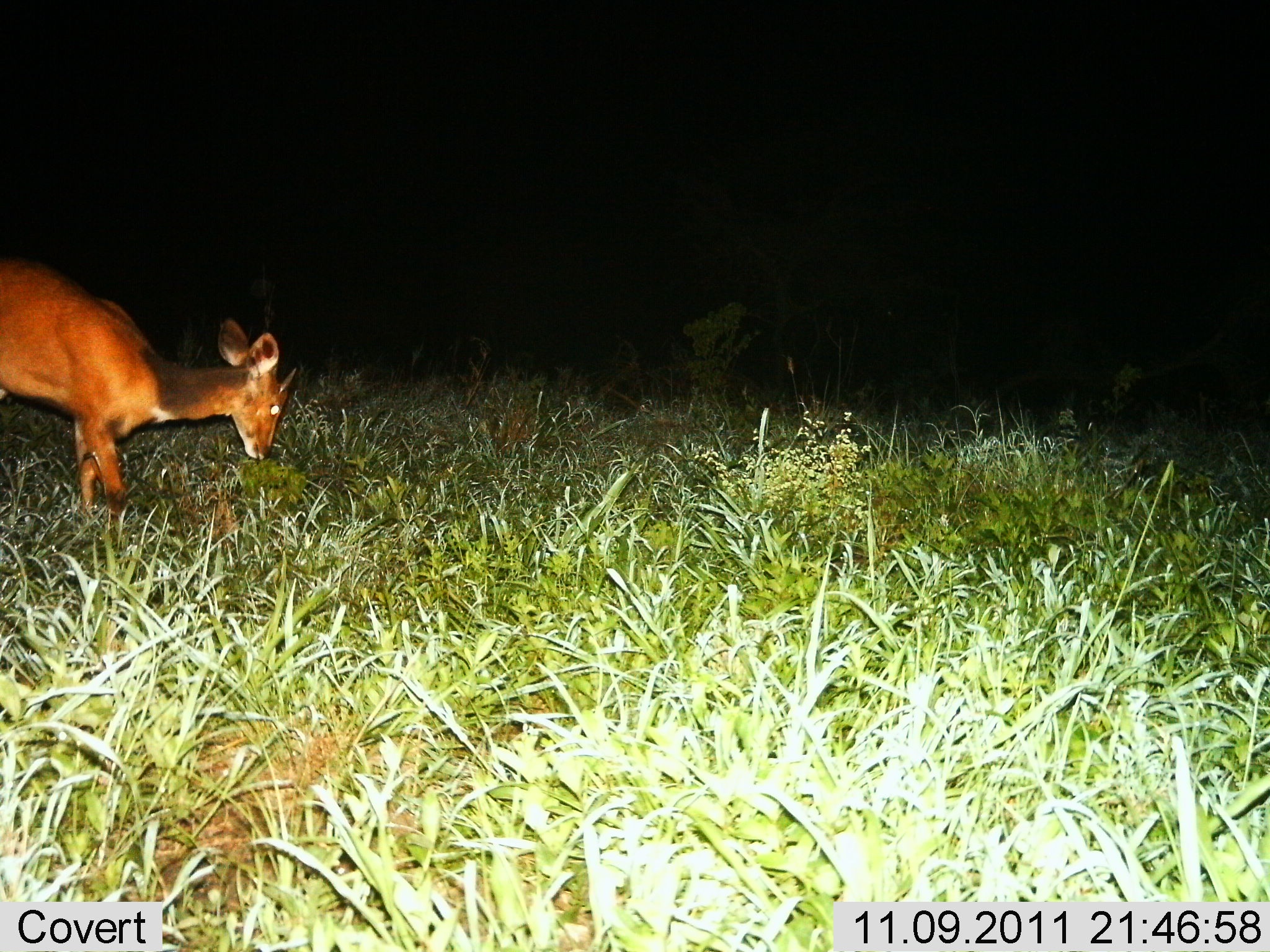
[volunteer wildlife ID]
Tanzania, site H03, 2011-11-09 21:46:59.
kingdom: Animalia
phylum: Chordata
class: Mammalia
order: Artiodactyla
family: Bovidae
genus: Redunca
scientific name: Redunca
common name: reedbuck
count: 1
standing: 10%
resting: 0%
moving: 0%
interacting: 0%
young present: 0%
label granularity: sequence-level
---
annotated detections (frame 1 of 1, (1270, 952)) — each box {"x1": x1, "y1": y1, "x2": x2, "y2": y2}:
animal: {"x1": 0, "y1": 257, "x2": 303, "y2": 529}